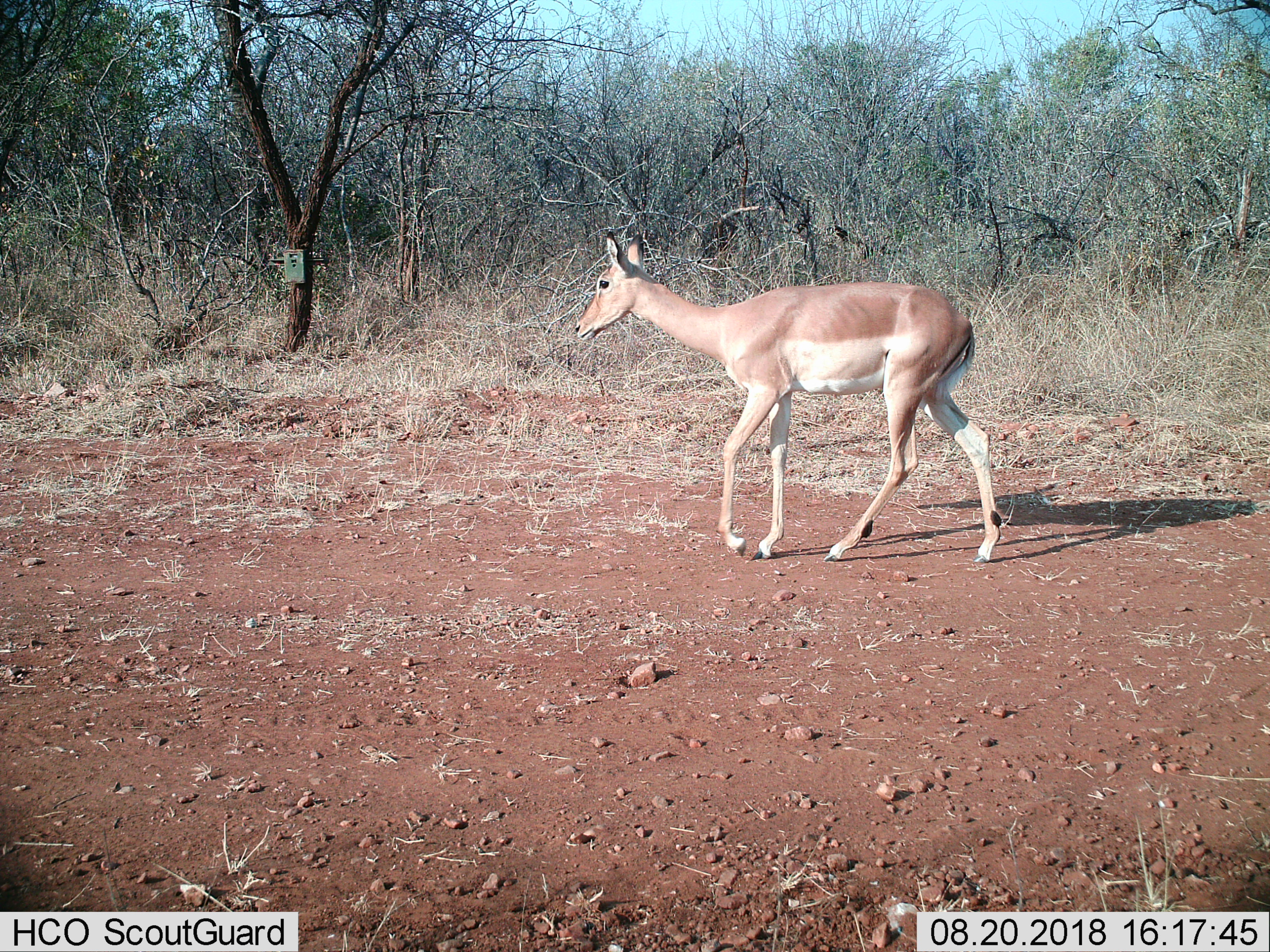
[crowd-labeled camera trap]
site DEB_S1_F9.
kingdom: Animalia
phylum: Chordata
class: Mammalia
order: Artiodactyla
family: Bovidae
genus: Aepyceros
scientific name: Aepyceros melampus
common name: impala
Impala (Aepyceros melampus), count 1. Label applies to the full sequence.